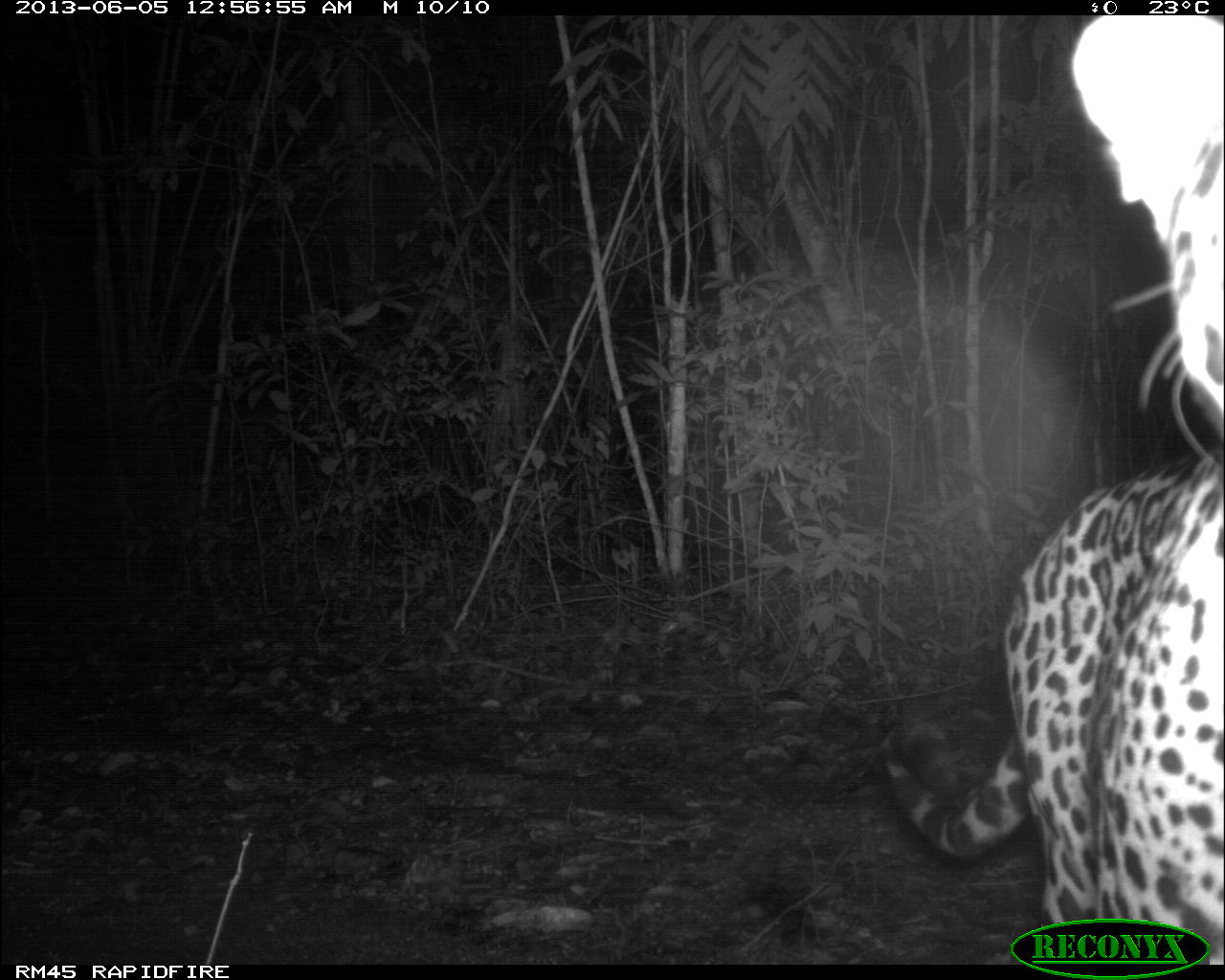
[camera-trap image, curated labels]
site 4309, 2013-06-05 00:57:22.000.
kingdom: Animalia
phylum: Chordata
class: Mammalia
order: Carnivora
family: Felidae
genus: Panthera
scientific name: Panthera onca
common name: jaguar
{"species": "Panthera onca (jaguar)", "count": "1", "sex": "male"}